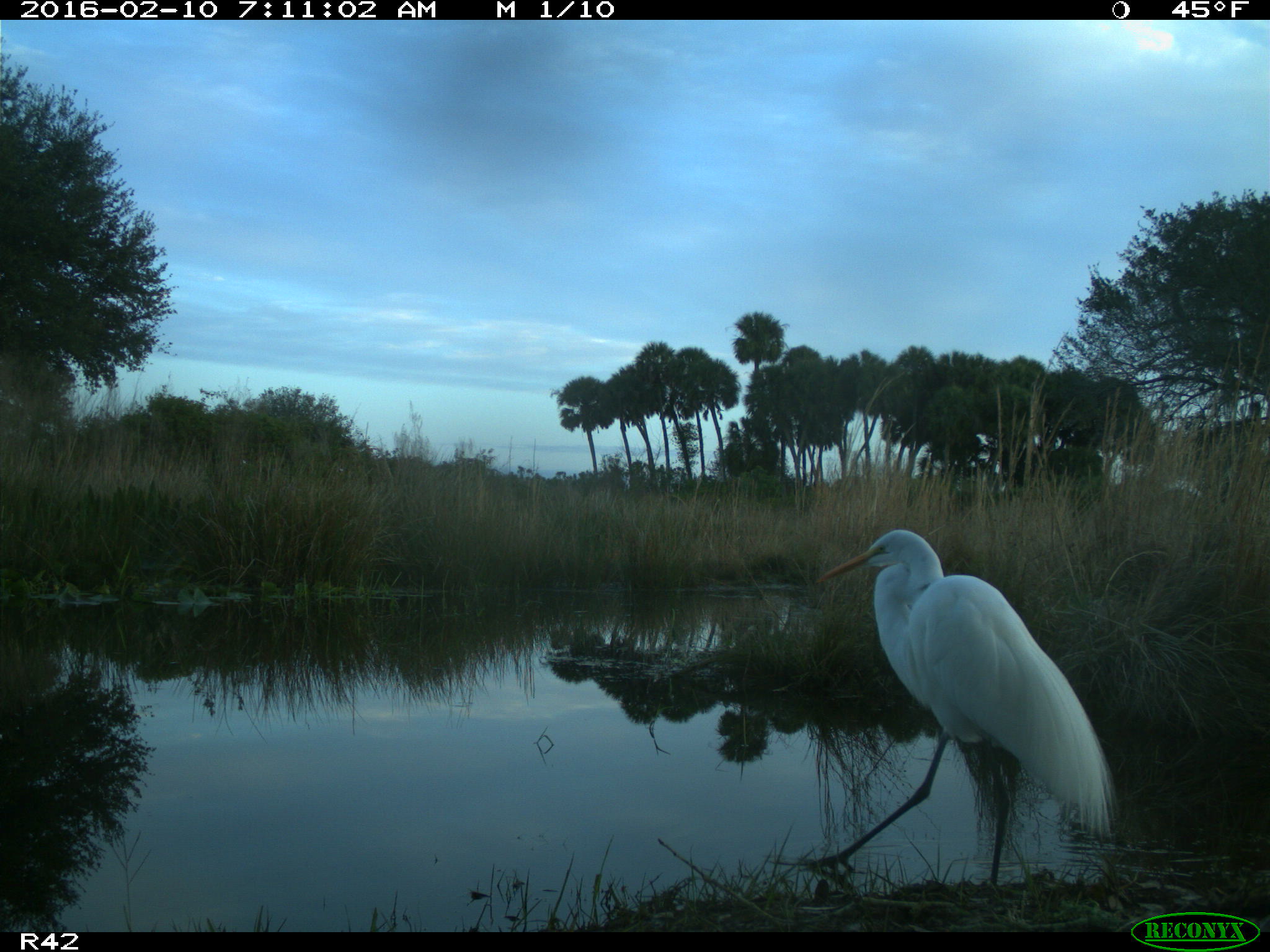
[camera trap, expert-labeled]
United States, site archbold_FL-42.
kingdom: Animalia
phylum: Chordata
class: Aves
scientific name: Aves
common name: birds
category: unidentified bird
Unidentified bird (birds) (Aves).